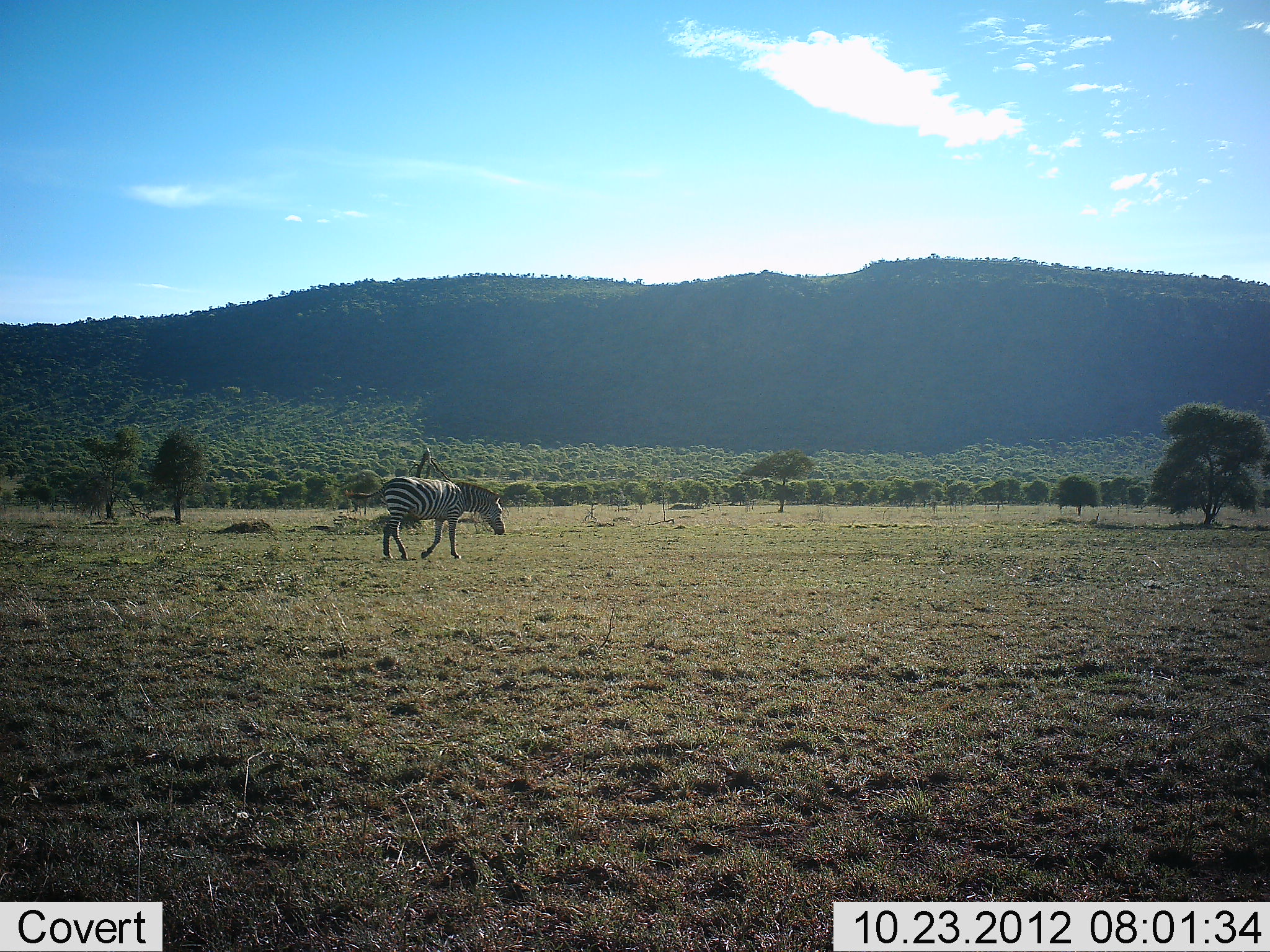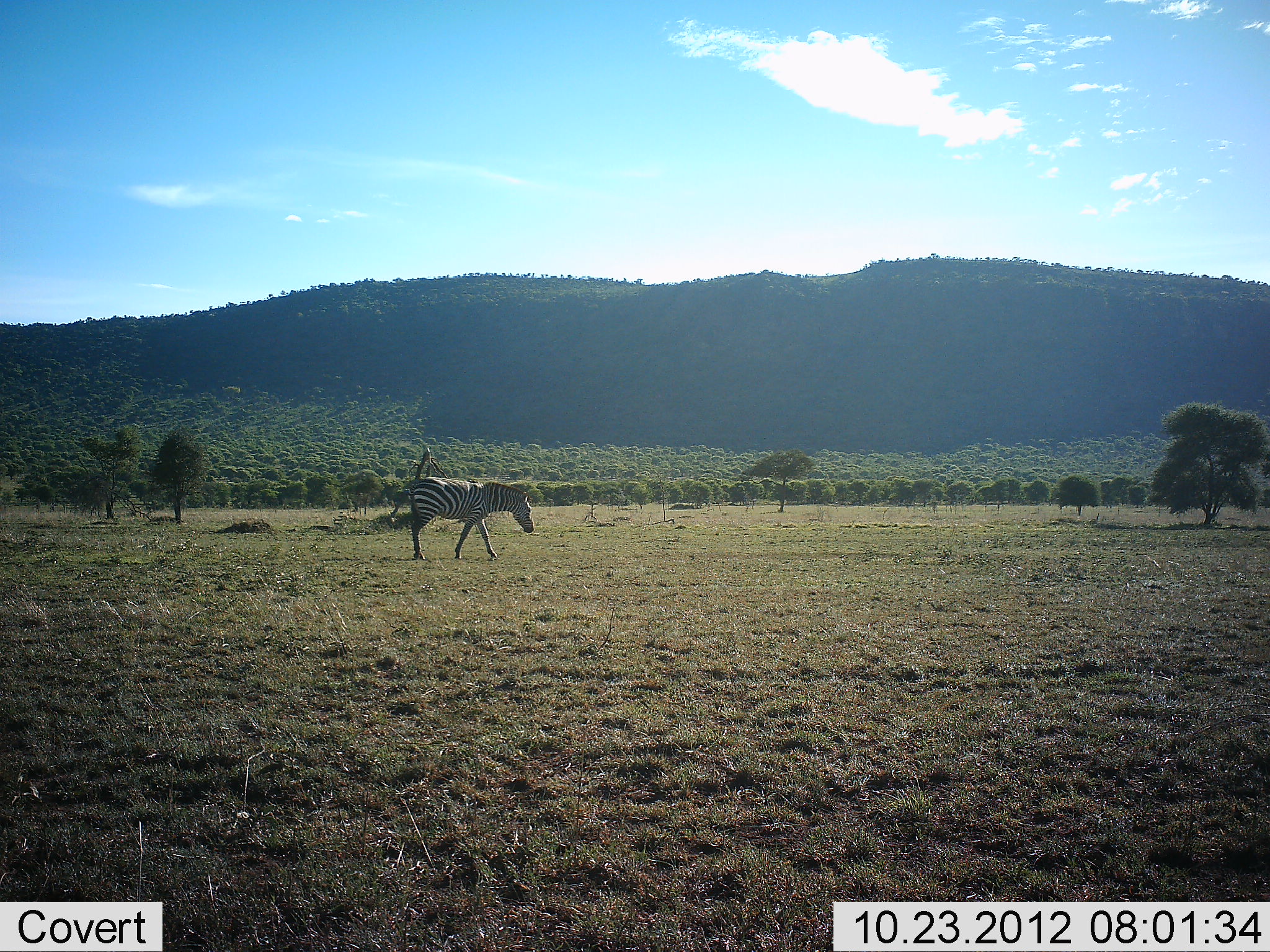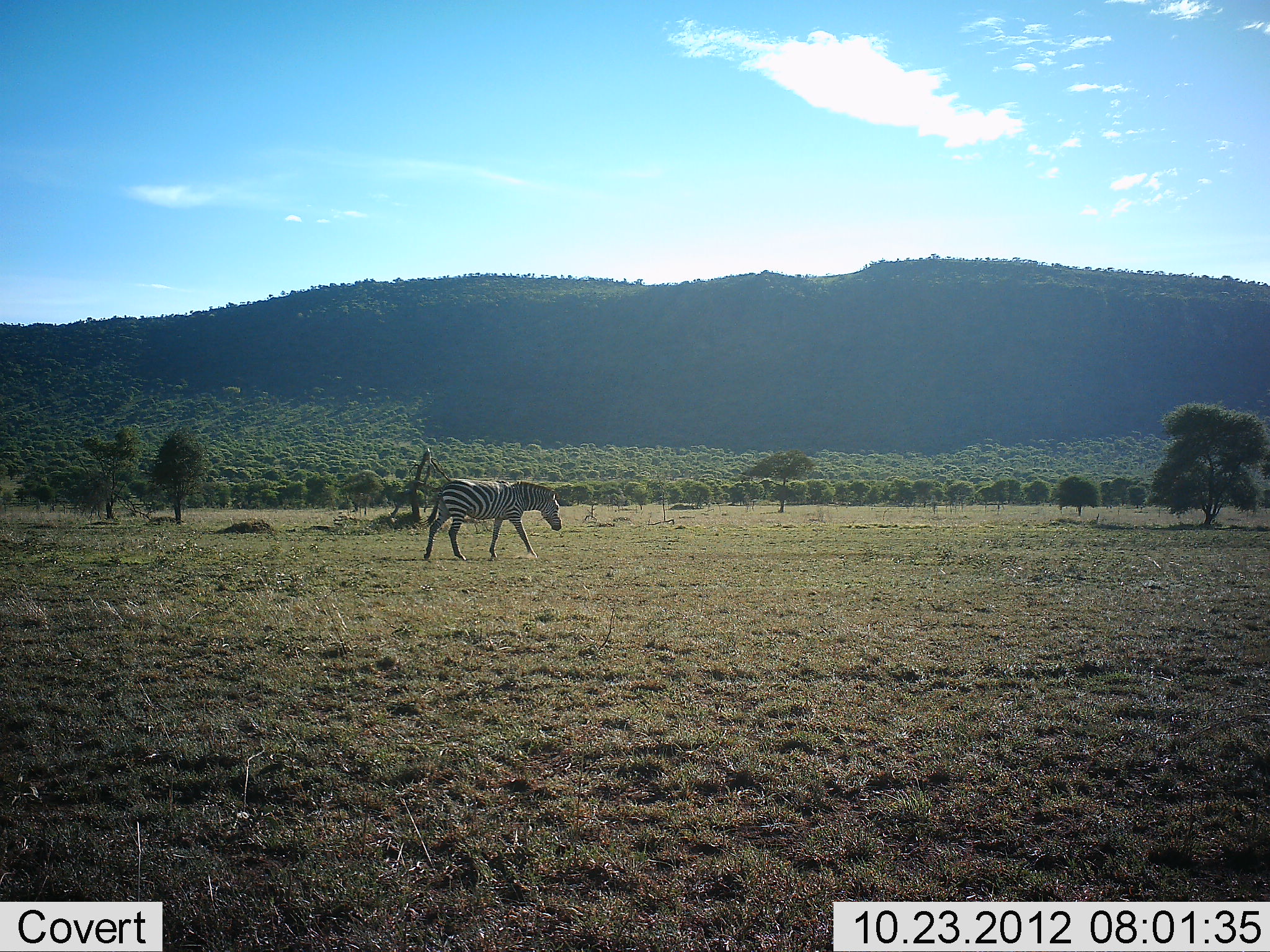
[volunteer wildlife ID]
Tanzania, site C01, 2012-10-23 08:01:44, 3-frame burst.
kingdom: Animalia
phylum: Chordata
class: Mammalia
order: Perissodactyla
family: Equidae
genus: Equus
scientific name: Equus quagga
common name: plains zebra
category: zebra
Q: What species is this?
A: Zebra (plains zebra) (Equus quagga).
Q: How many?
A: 1.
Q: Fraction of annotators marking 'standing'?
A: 10%.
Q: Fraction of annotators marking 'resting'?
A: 0%.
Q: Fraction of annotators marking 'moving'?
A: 100%.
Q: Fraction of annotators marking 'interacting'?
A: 0%.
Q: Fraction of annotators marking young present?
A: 0%.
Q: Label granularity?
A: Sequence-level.